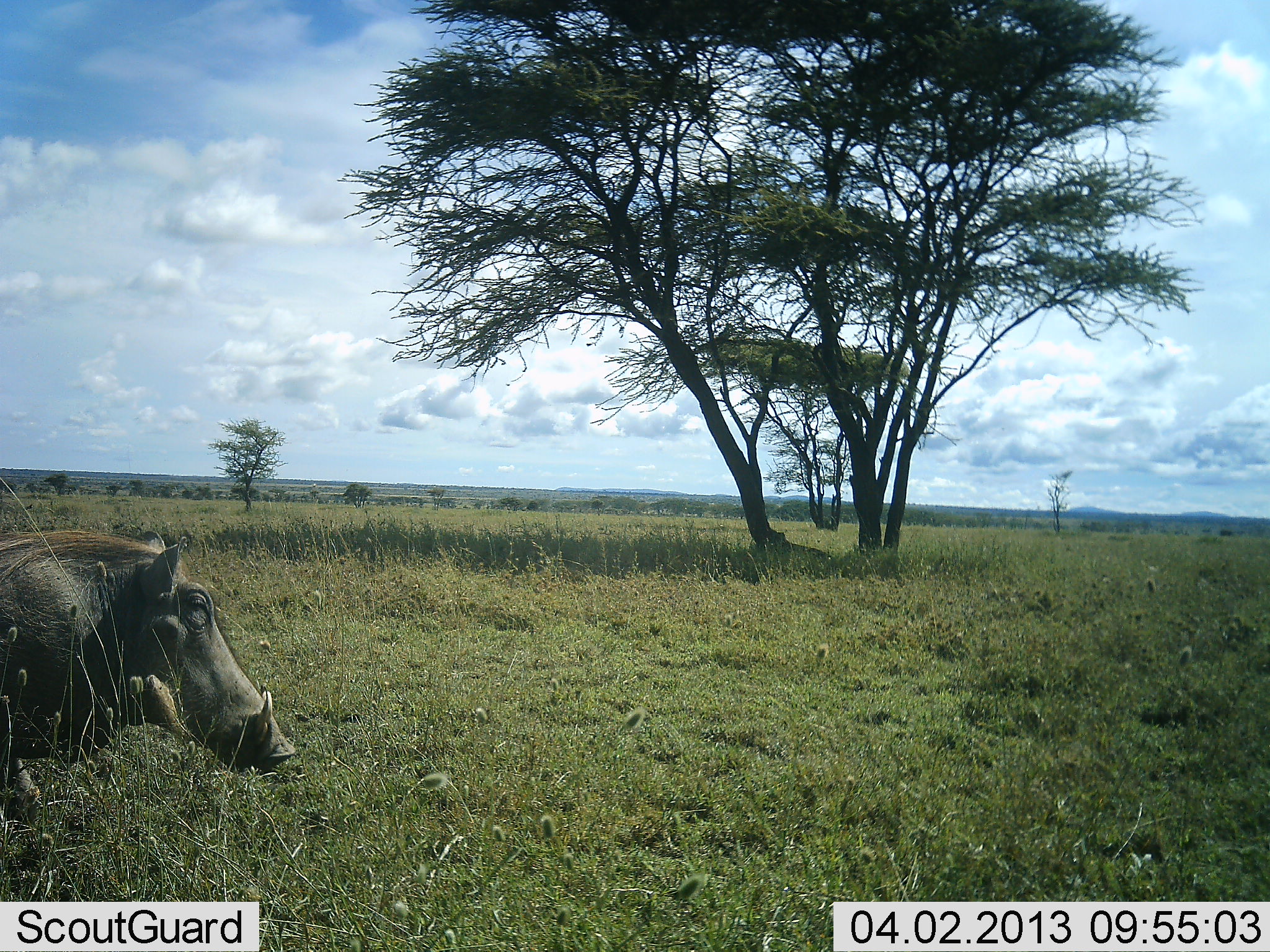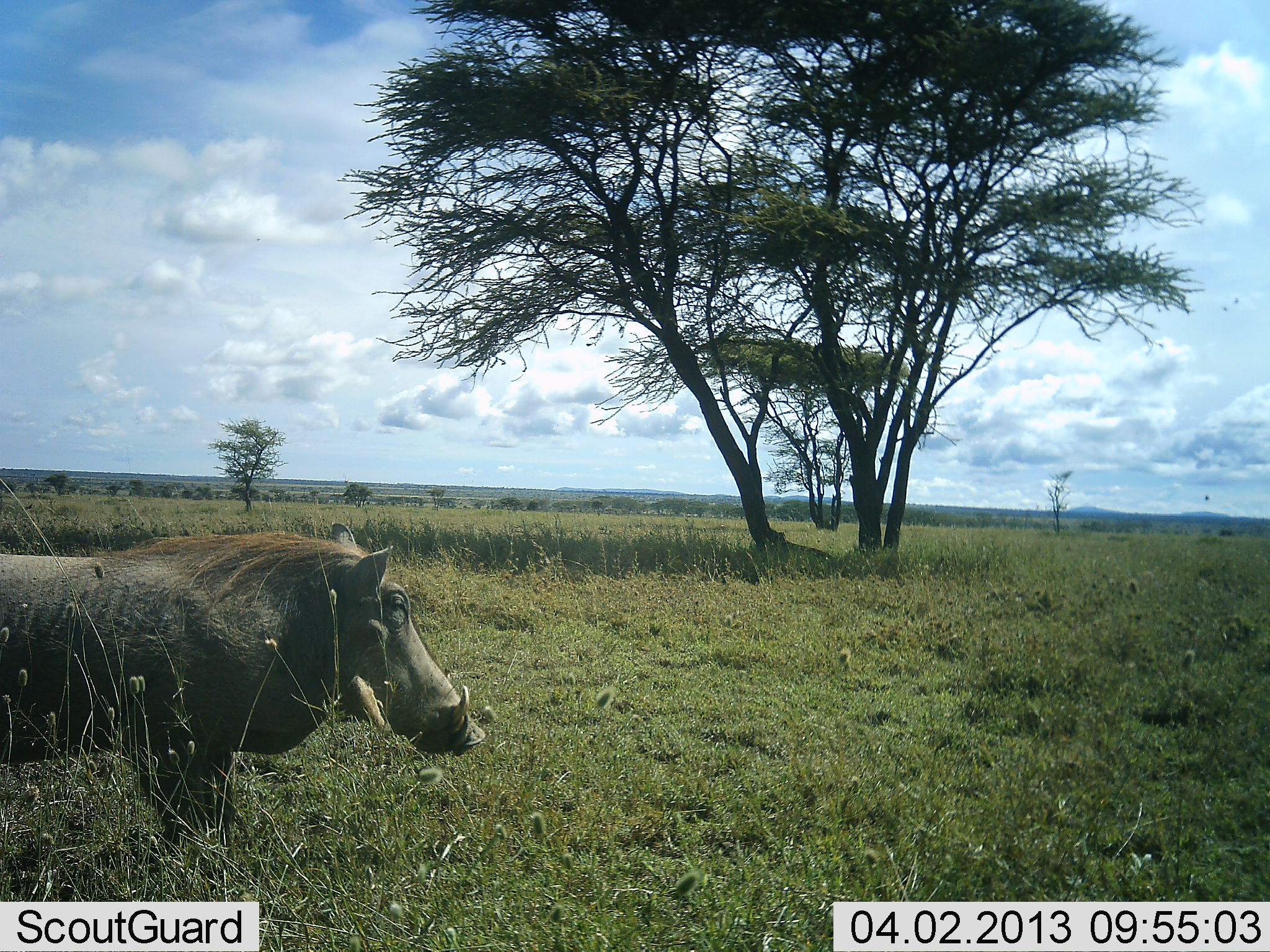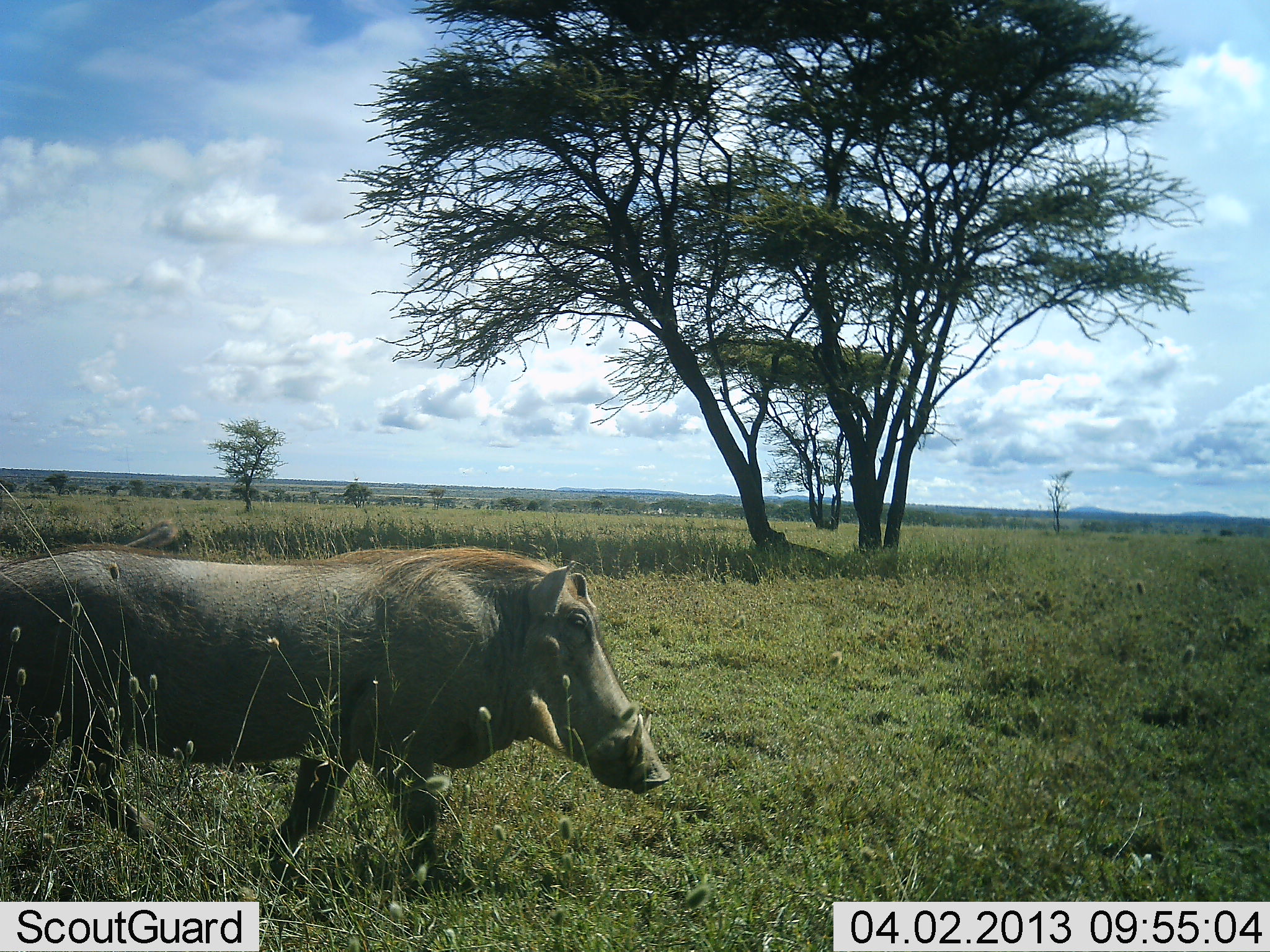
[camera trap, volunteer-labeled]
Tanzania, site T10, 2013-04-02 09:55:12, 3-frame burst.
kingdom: Animalia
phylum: Chordata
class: Mammalia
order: Artiodactyla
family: Suidae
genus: Phacochoerus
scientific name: Phacochoerus africanus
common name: warthog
Warthog (Phacochoerus africanus), count 1. Behavior (volunteer vote fractions): standing 19%, resting 0%, moving 81%, interacting 0%. Young present (vote fraction): 0%. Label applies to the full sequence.